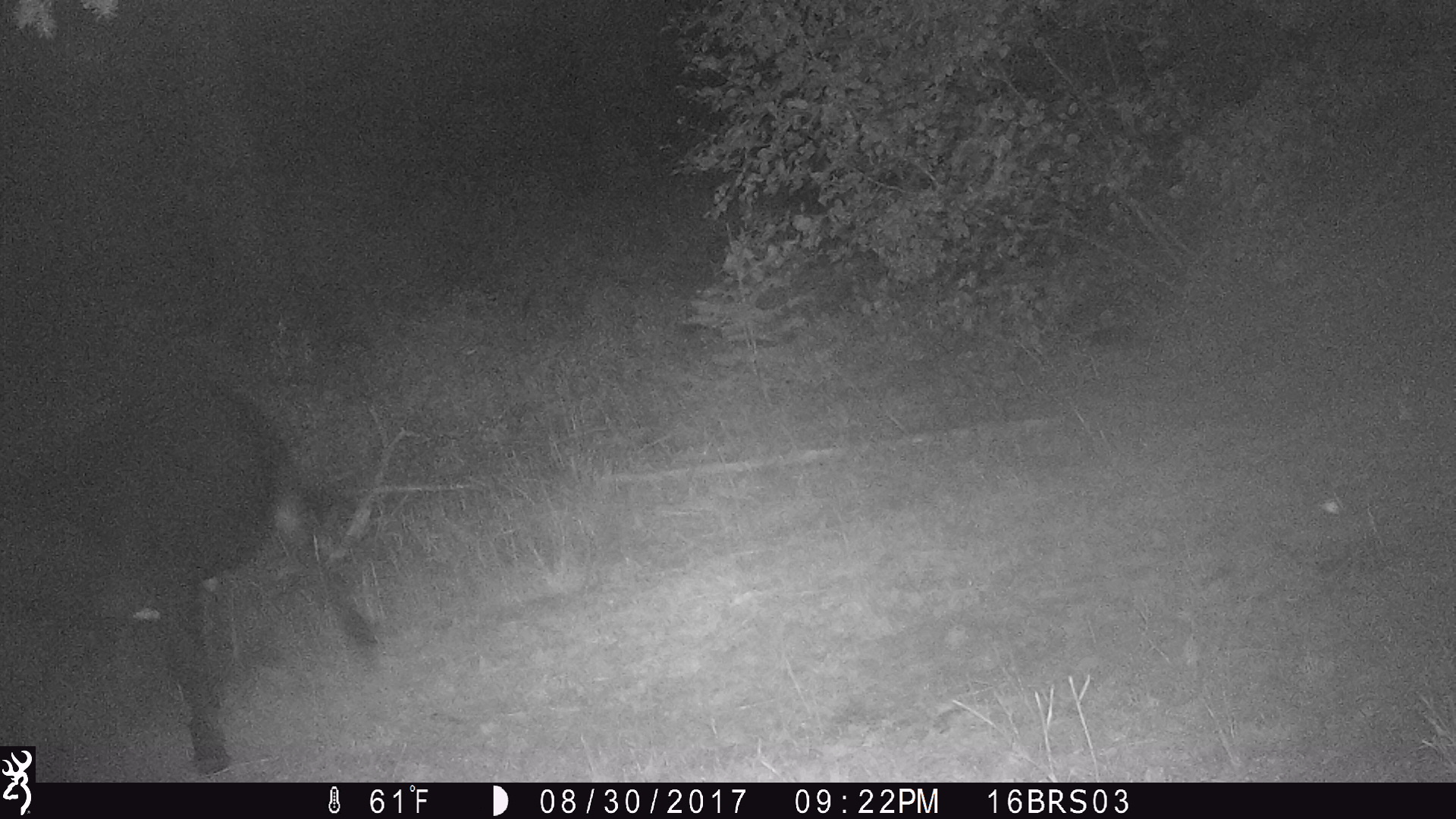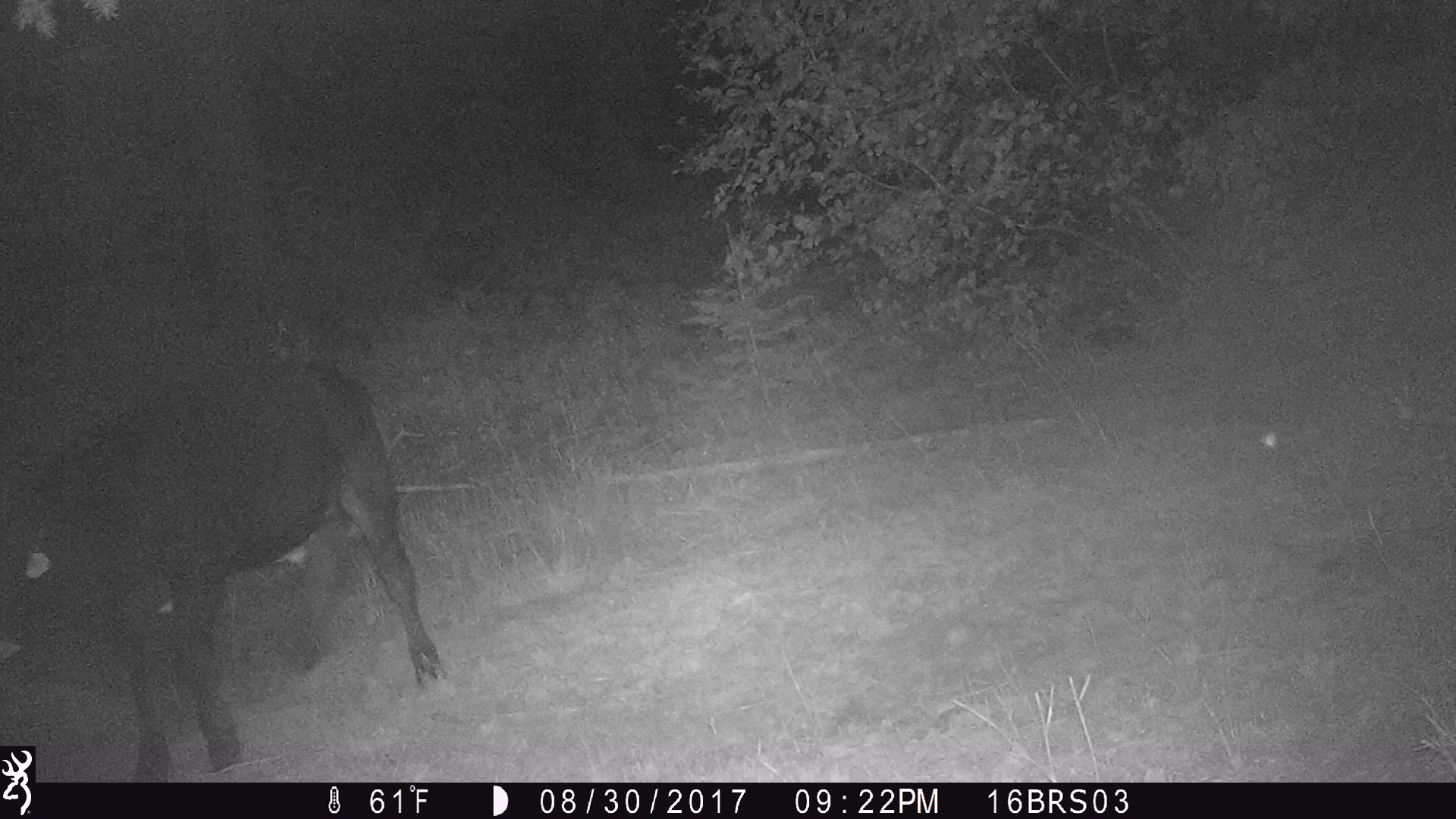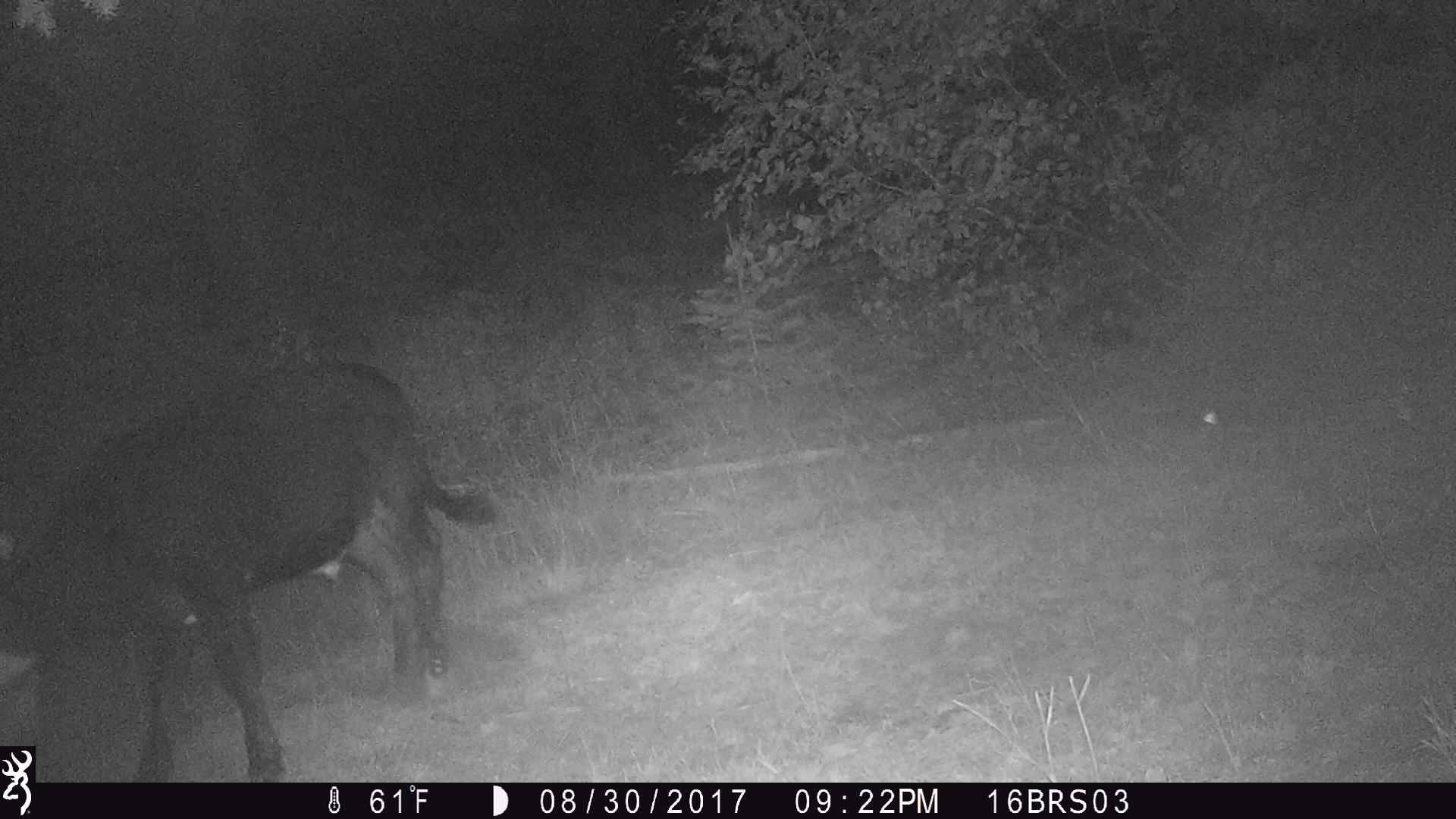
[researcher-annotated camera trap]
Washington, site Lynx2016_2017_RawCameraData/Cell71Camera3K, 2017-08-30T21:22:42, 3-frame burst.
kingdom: Animalia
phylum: Chordata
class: Mammalia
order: Artiodactyla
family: Bovidae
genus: Bos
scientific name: Bos taurus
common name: domestic cattle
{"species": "domestic cattle (Bos taurus)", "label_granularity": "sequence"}